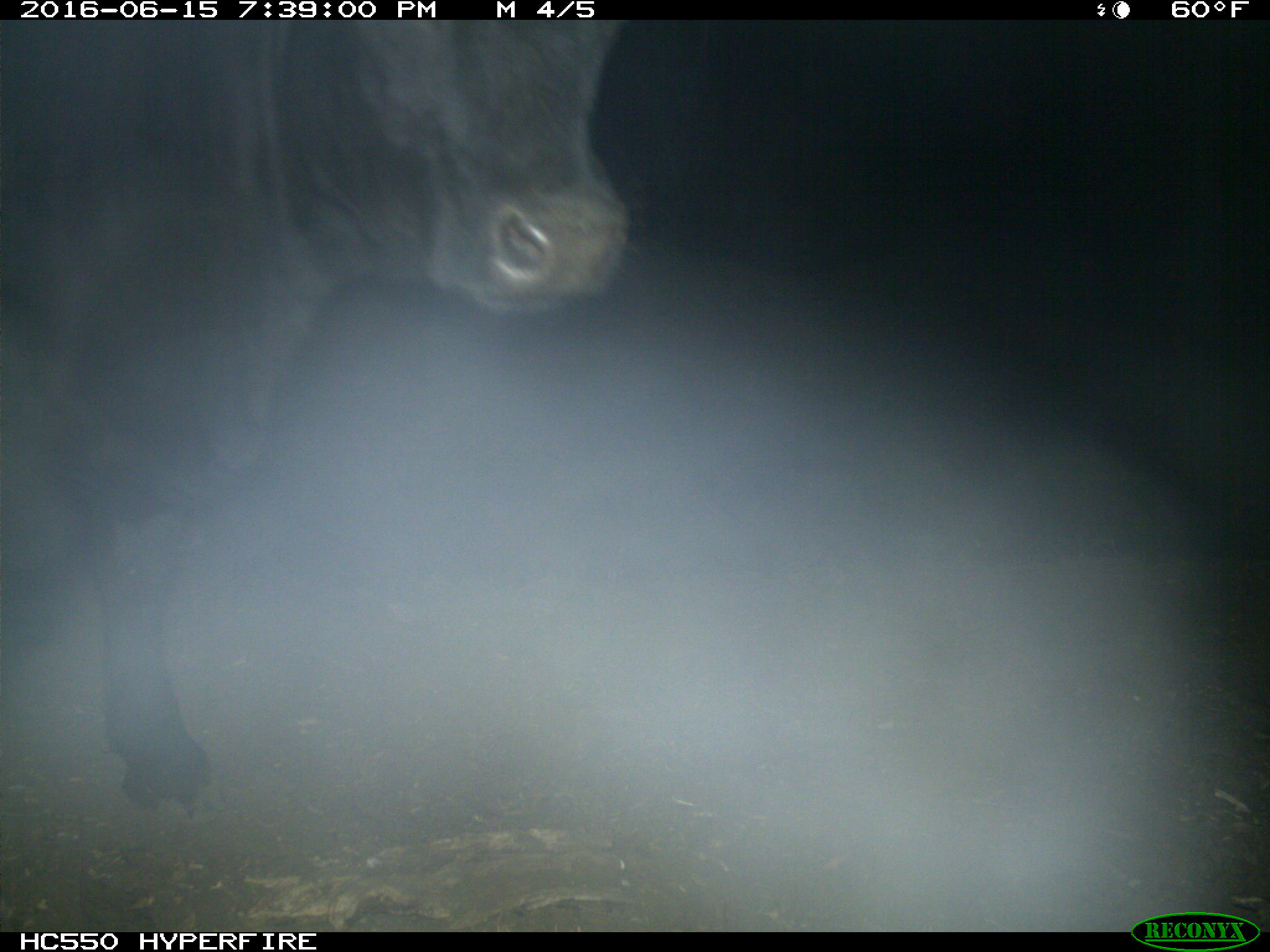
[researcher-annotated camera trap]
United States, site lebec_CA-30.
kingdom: Animalia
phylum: Chordata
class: Mammalia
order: Artiodactyla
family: Bovidae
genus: Bos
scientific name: Bos taurus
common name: domestic cow